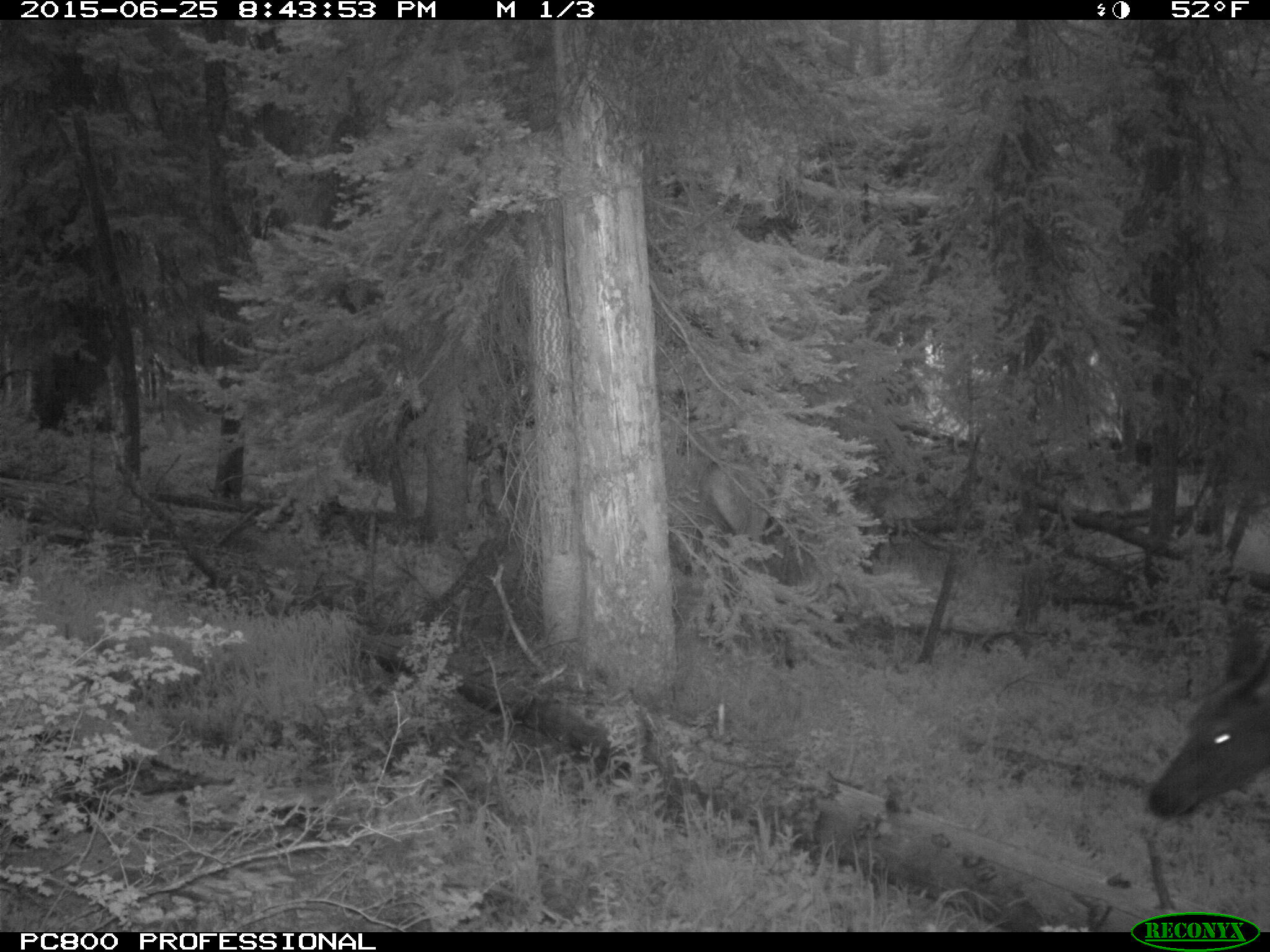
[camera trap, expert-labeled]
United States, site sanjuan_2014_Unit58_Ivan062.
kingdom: Animalia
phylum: Chordata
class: Mammalia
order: Artiodactyla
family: Cervidae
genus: Cervus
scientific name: Cervus elaphus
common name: red deer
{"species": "Cervus elaphus (red deer)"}